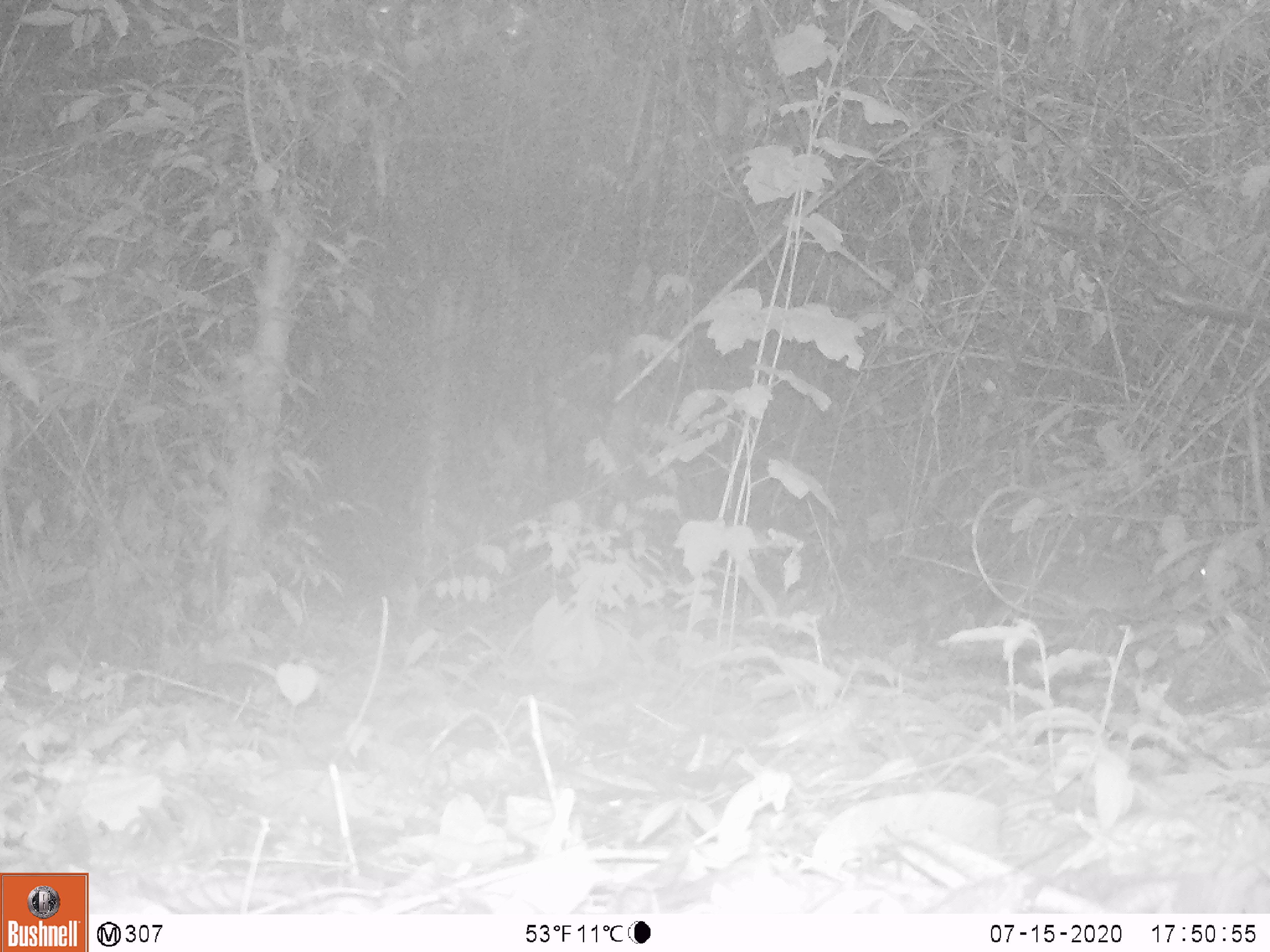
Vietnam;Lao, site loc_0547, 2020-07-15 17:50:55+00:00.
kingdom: Animalia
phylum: Chordata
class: Mammalia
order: Artiodactyla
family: Tragulidae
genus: Moschiola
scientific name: Moschiola meminna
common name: chevrotain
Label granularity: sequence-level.